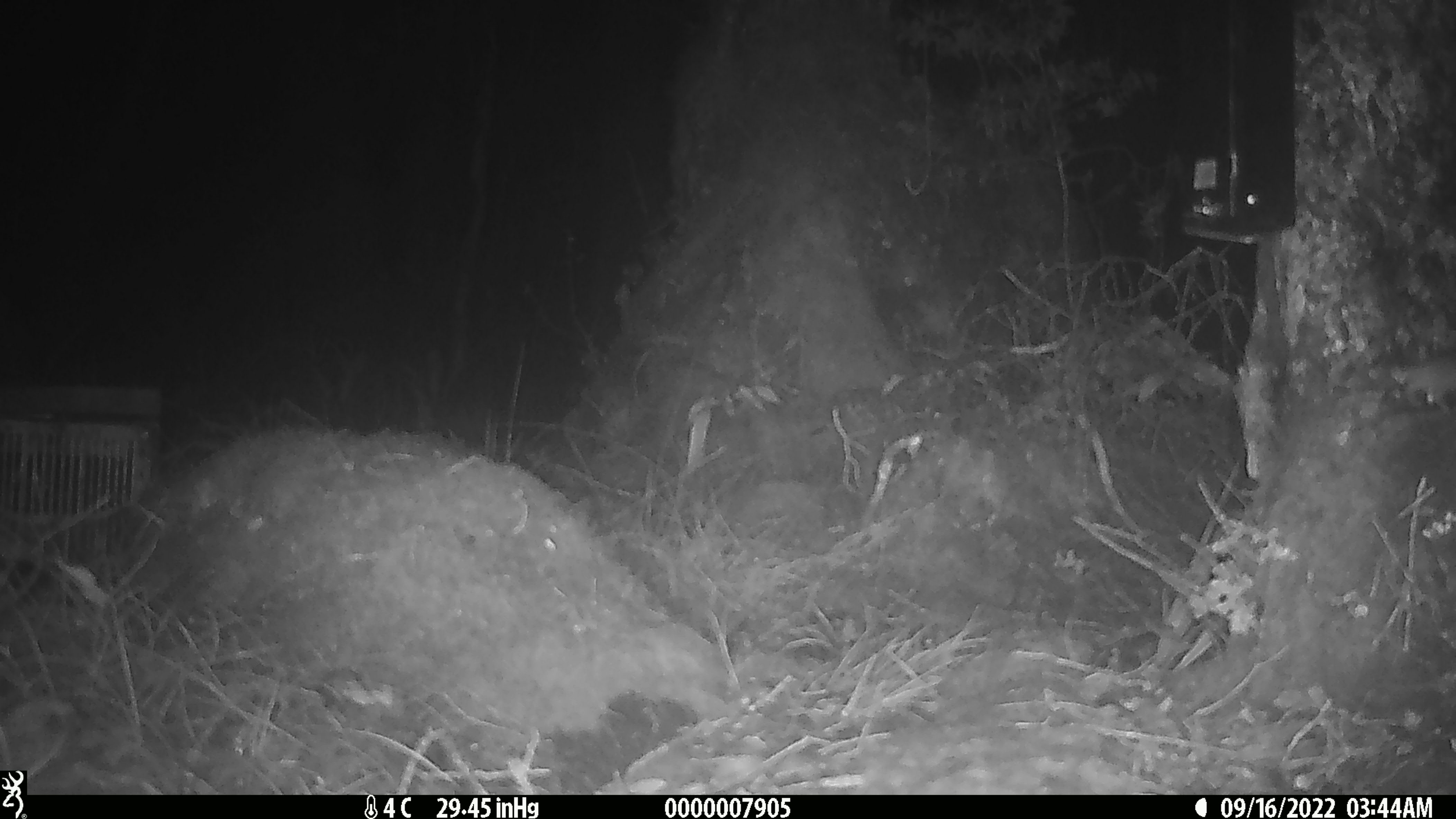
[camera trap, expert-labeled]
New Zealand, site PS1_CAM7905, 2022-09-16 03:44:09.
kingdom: Animalia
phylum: Chordata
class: Mammalia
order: Rodentia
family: Muridae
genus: Mus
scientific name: Mus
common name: mouse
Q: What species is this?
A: Mouse (Mus).